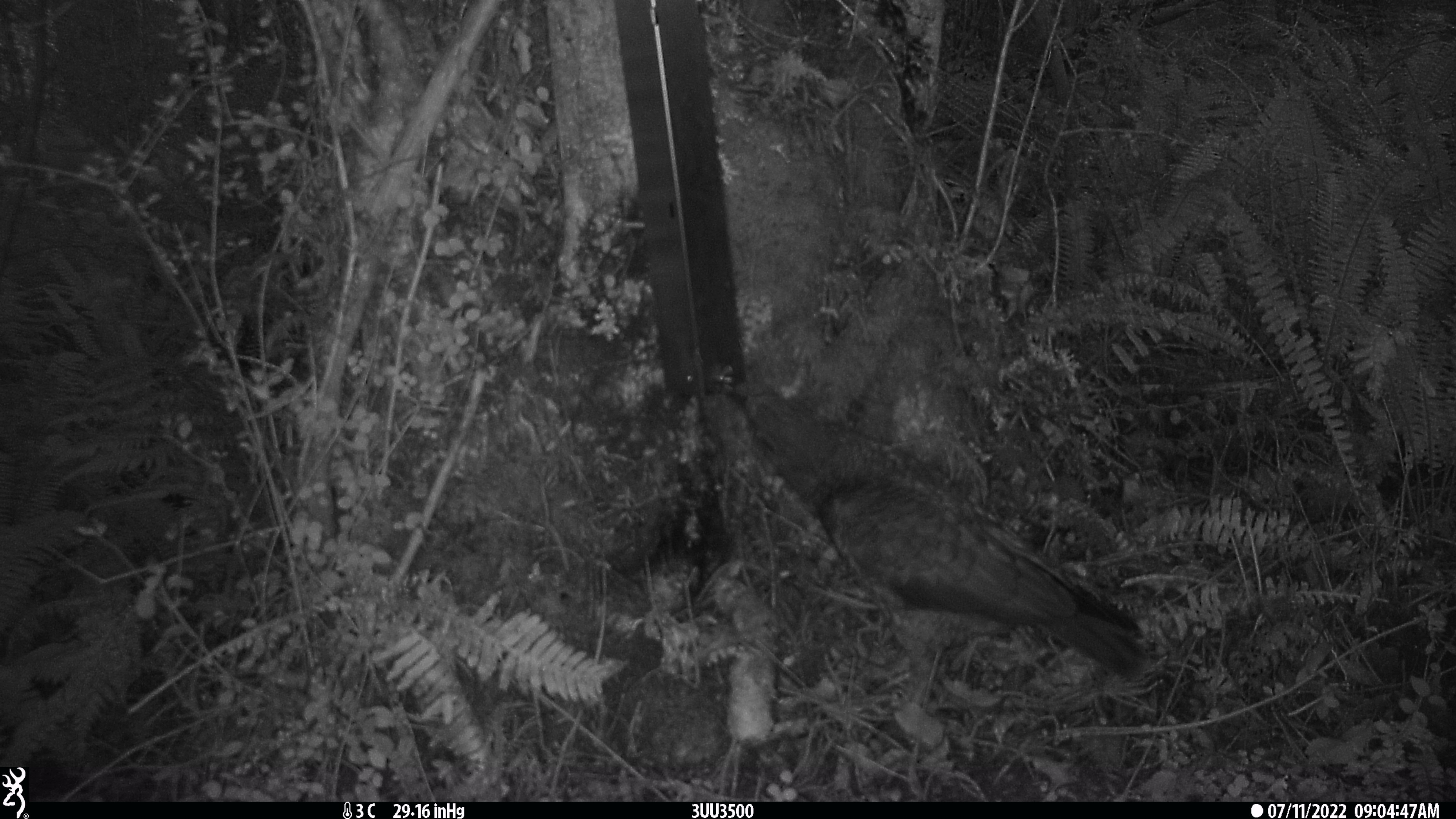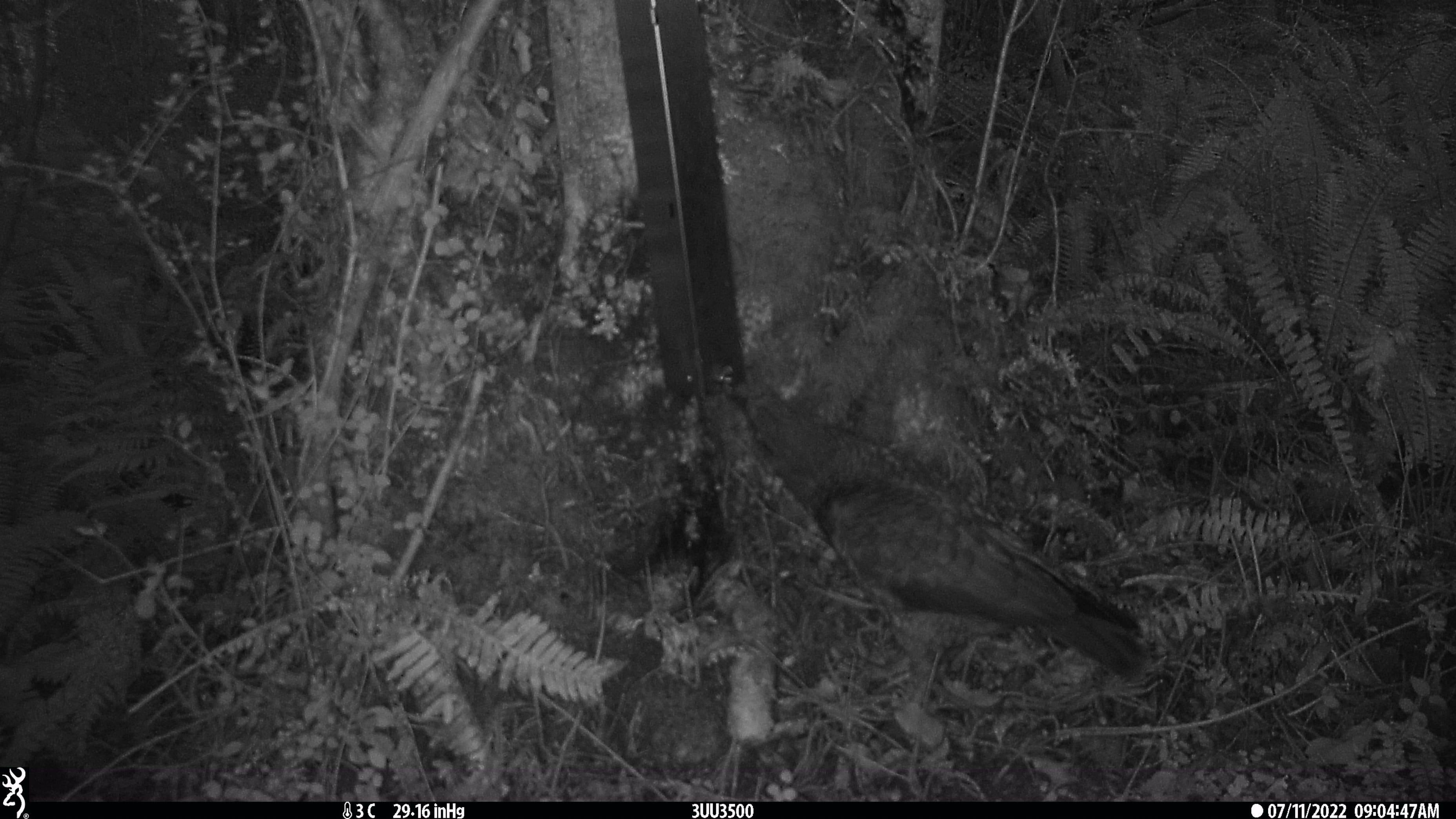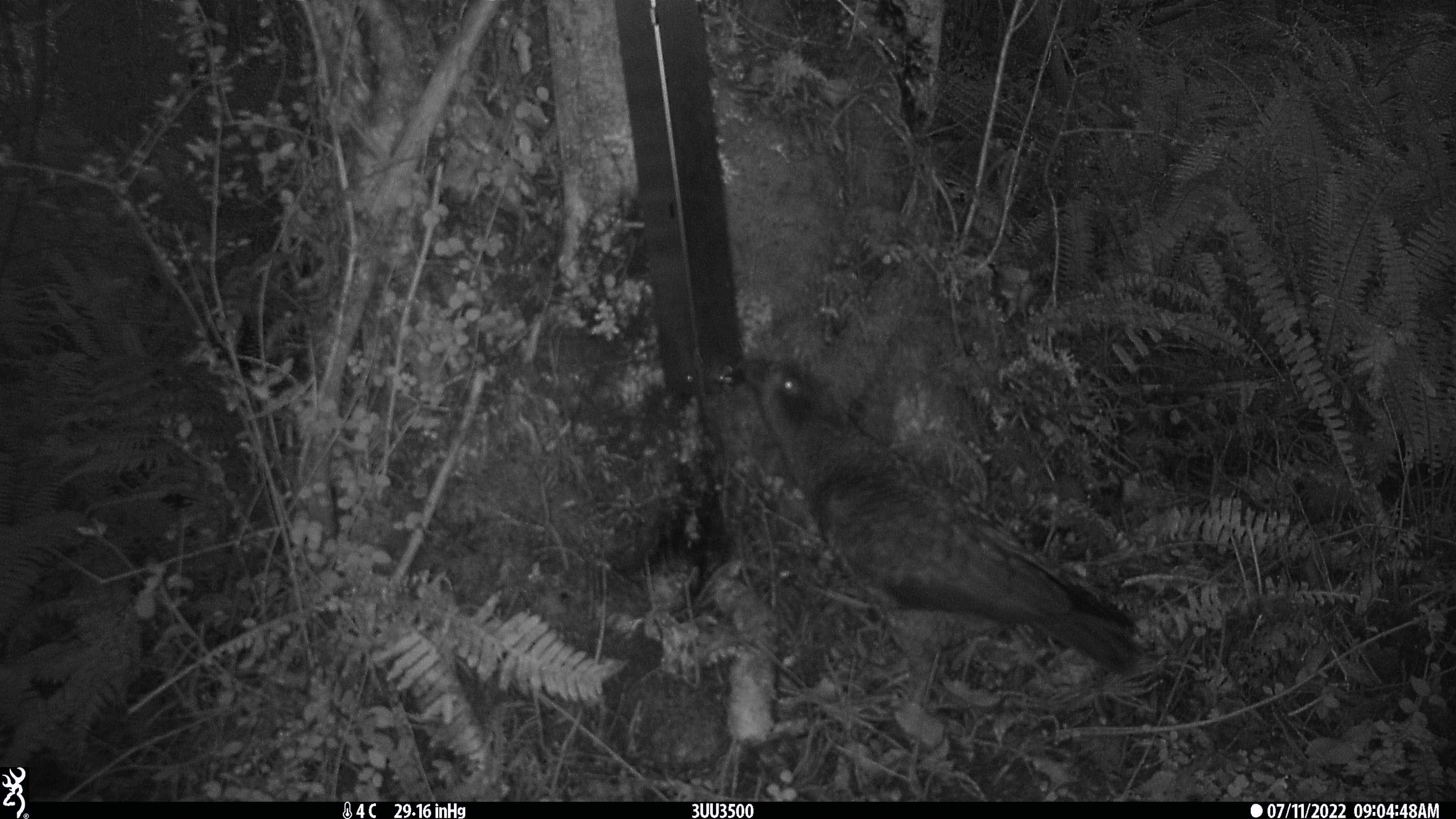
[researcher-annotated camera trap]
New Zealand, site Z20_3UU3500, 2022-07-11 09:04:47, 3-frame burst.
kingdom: Animalia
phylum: Chordata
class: Aves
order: Psittaciformes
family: Strigopidae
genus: Nestor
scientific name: Nestor notabilis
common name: kea